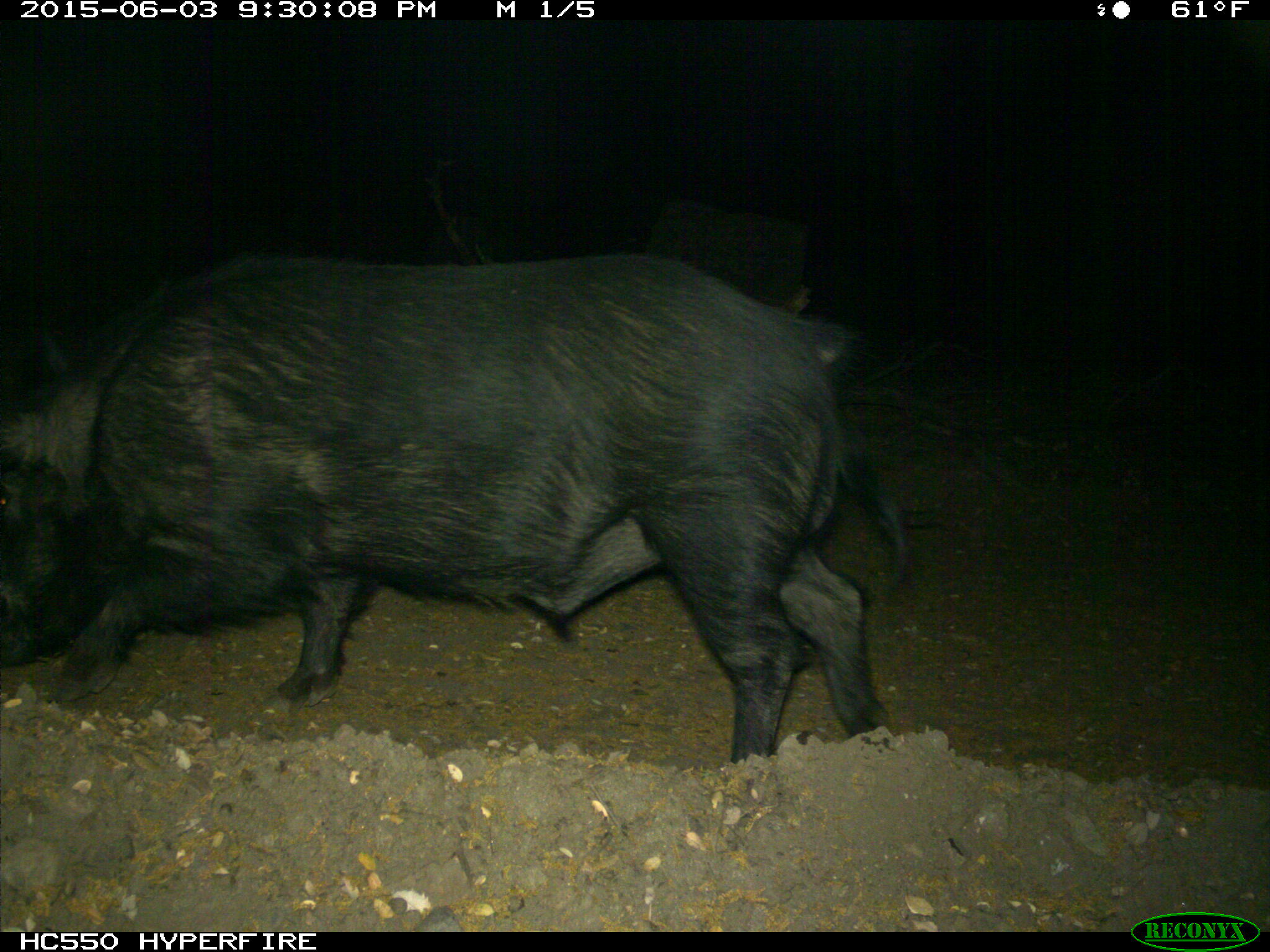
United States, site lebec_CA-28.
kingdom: Animalia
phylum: Chordata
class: Mammalia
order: Artiodactyla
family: Suidae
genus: Sus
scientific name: Sus scrofa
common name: wild boar